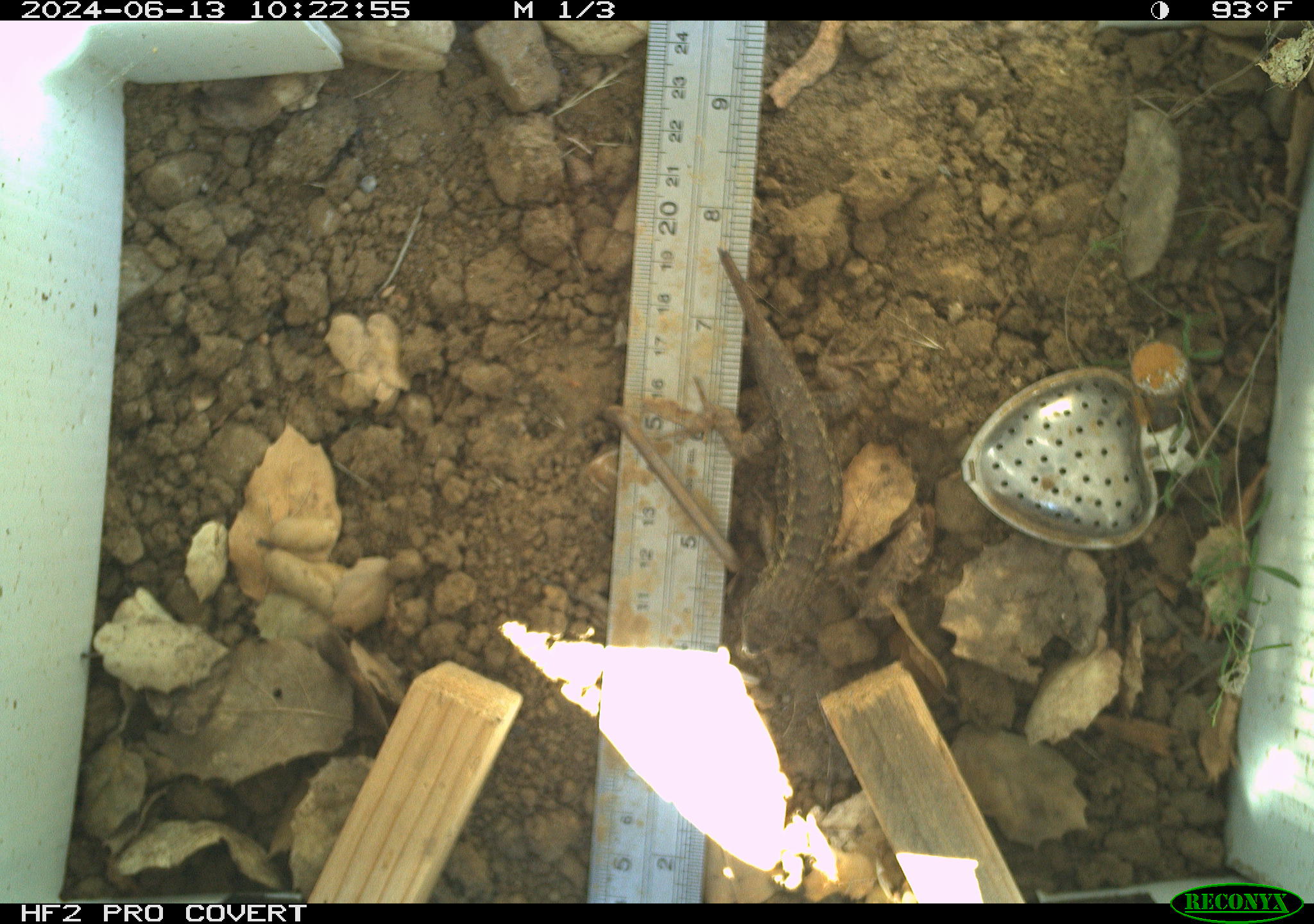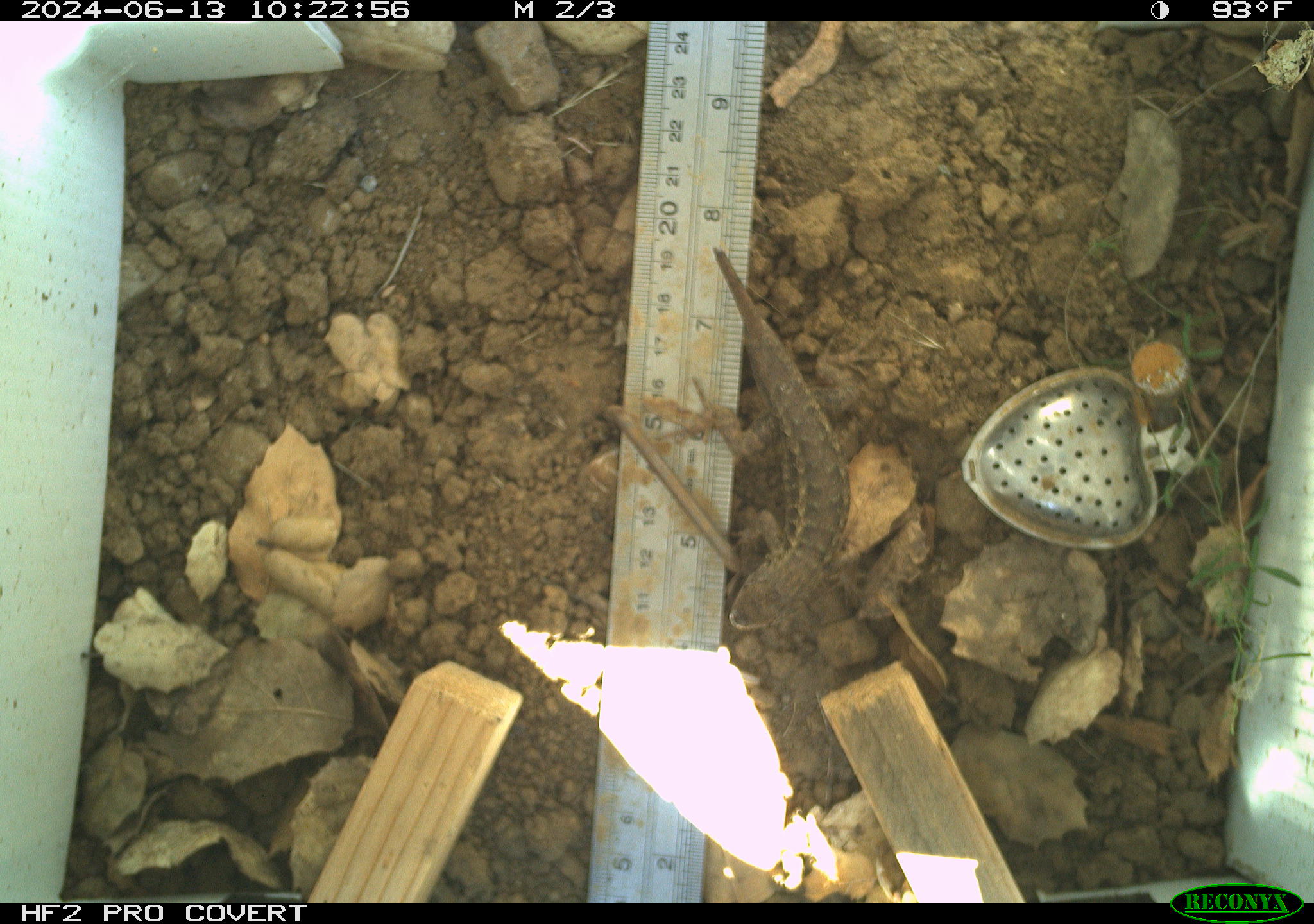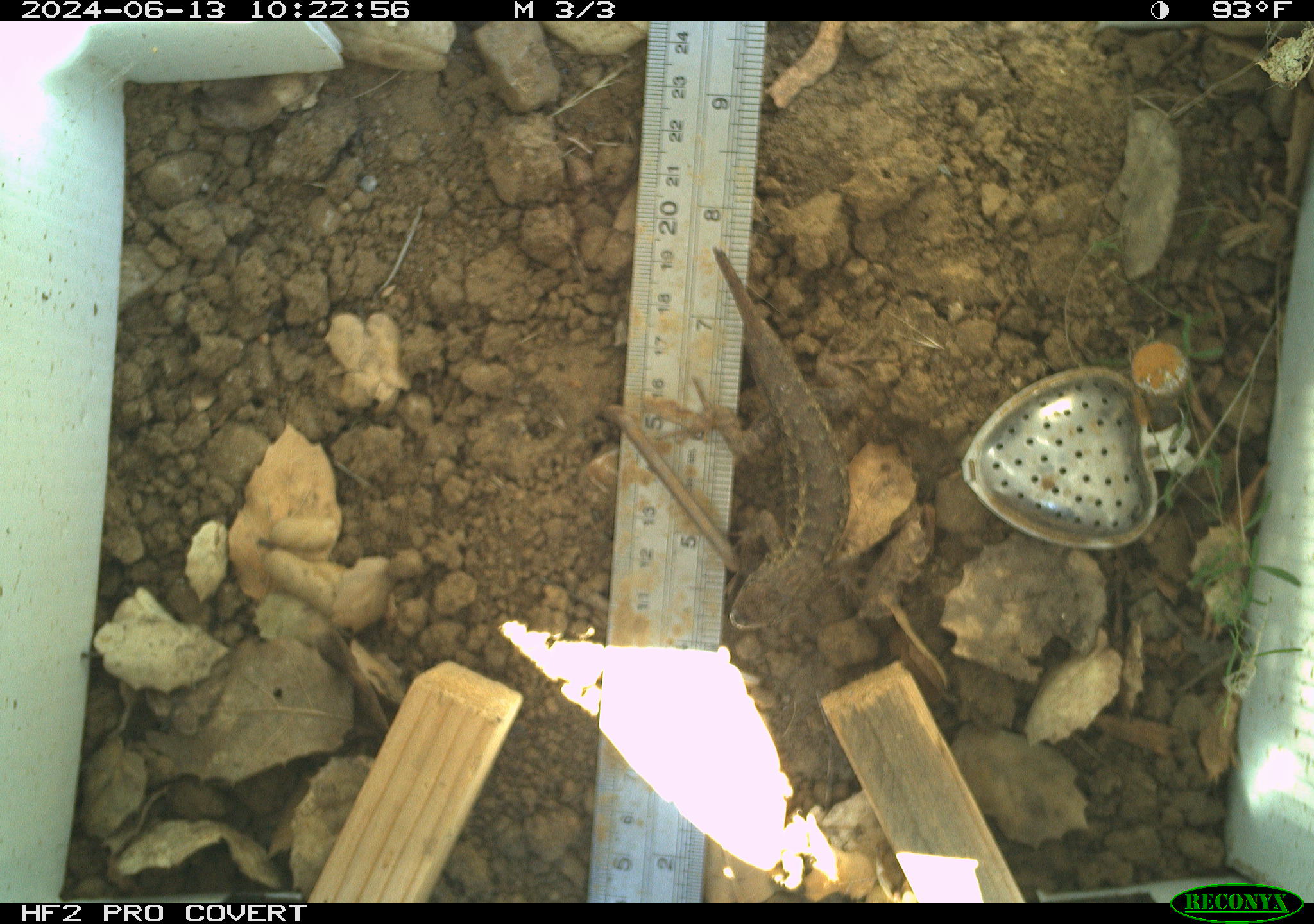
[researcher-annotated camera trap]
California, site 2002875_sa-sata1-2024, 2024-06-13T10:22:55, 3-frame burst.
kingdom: Animalia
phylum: Chordata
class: Reptilia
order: Squamata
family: Phrynosomatidae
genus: Sceloporus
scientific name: Sceloporus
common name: spiny lizards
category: sceloporus species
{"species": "sceloporus species (spiny lizards) (Sceloporus)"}